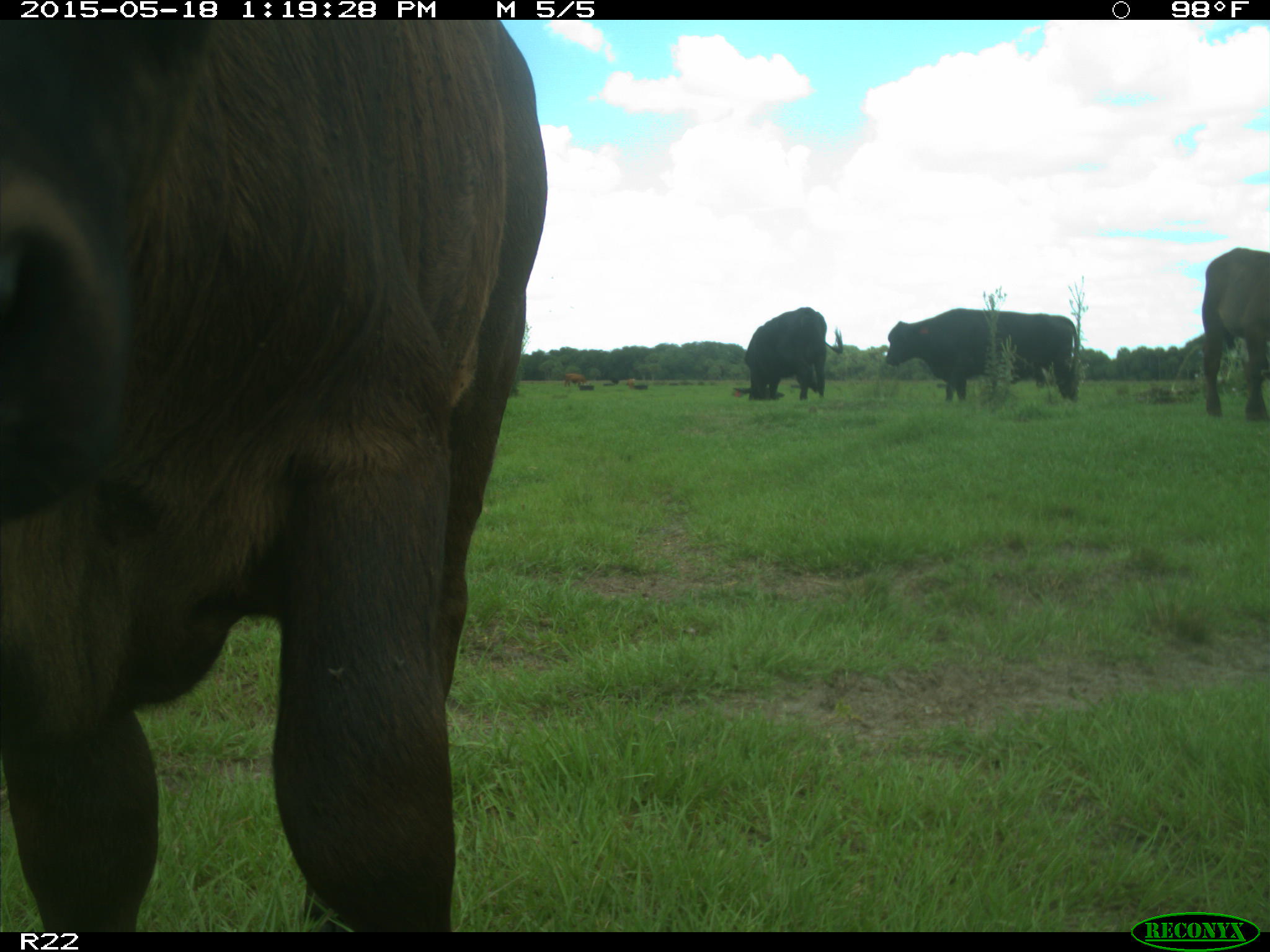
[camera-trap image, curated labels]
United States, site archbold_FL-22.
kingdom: Animalia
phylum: Chordata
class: Mammalia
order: Artiodactyla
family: Bovidae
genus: Bos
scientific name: Bos taurus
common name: domestic cow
Bos taurus (domestic cow).